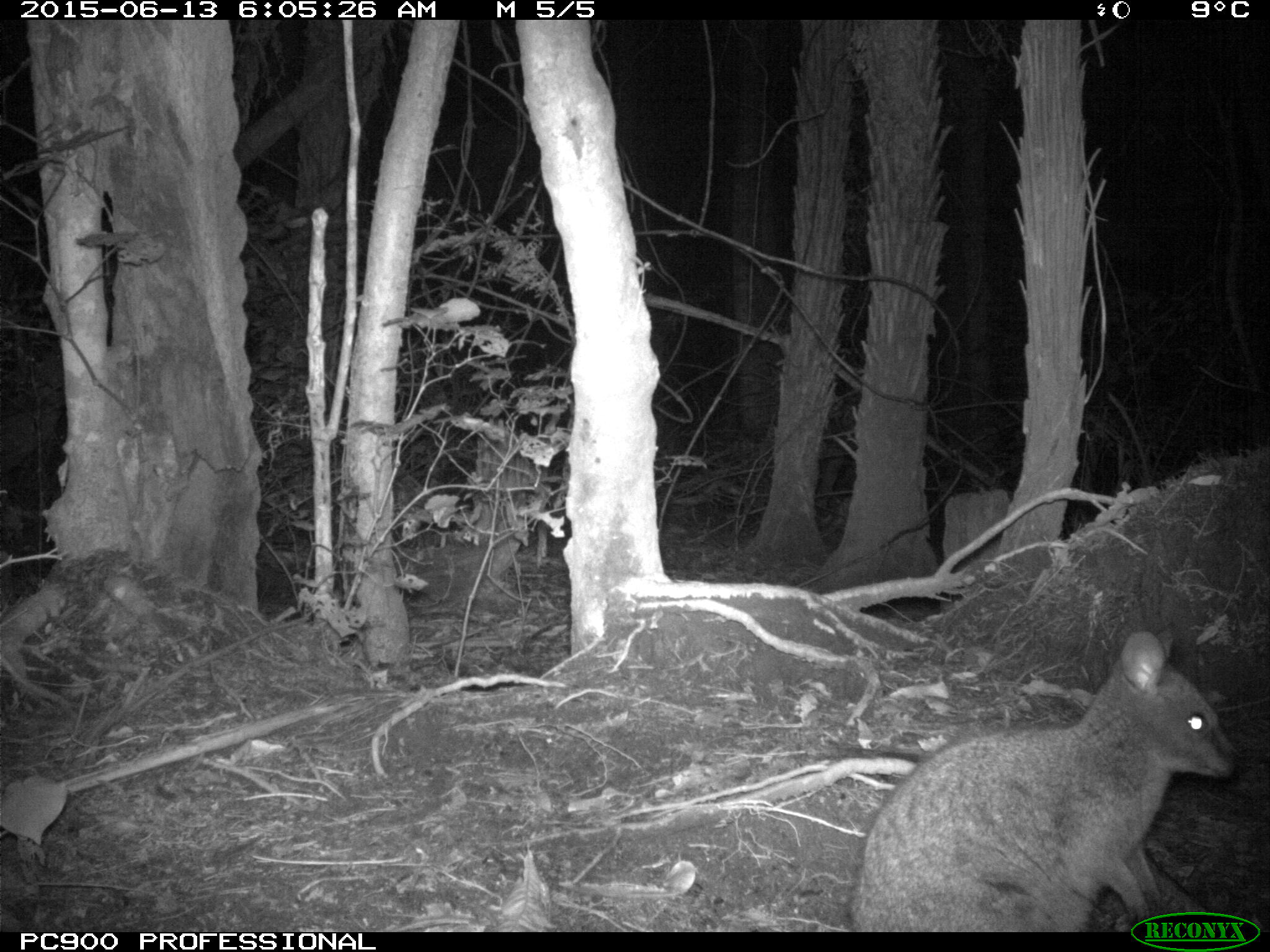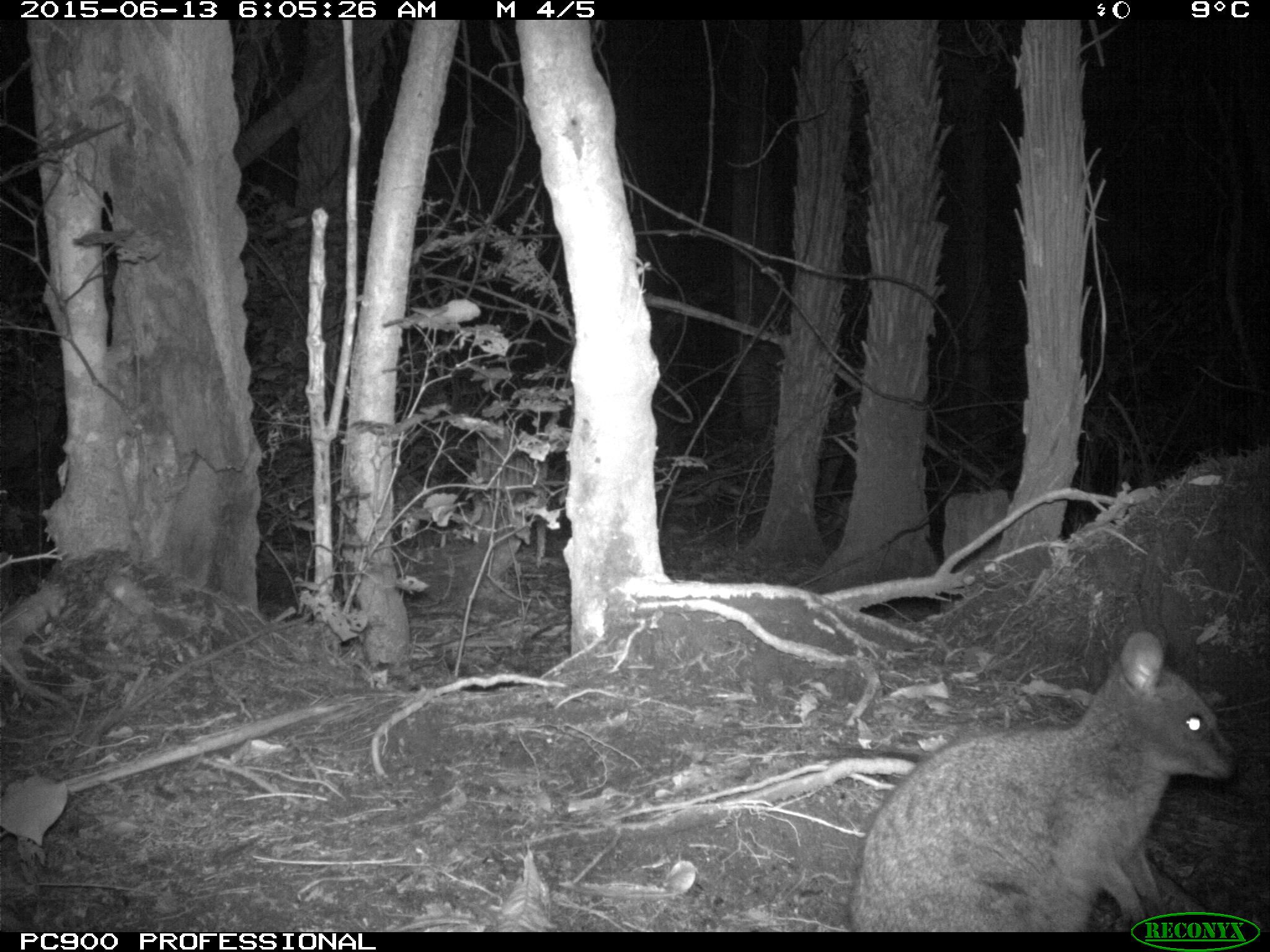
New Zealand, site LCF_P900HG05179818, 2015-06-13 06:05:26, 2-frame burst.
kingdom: Animalia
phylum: Chordata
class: Mammalia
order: Diprotodontia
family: Macropodidae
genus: Notamacropus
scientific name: Notamacropus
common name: wallaby